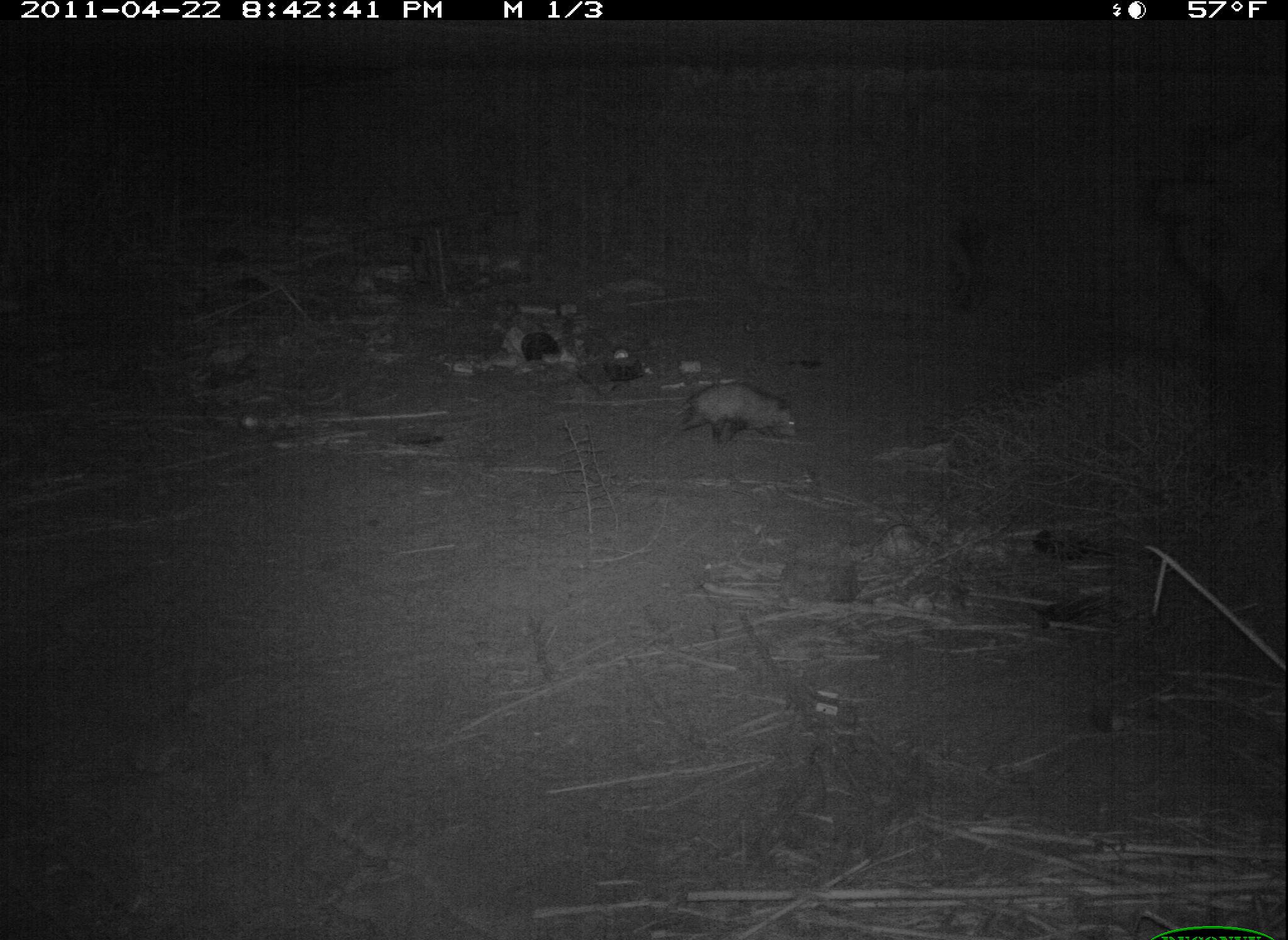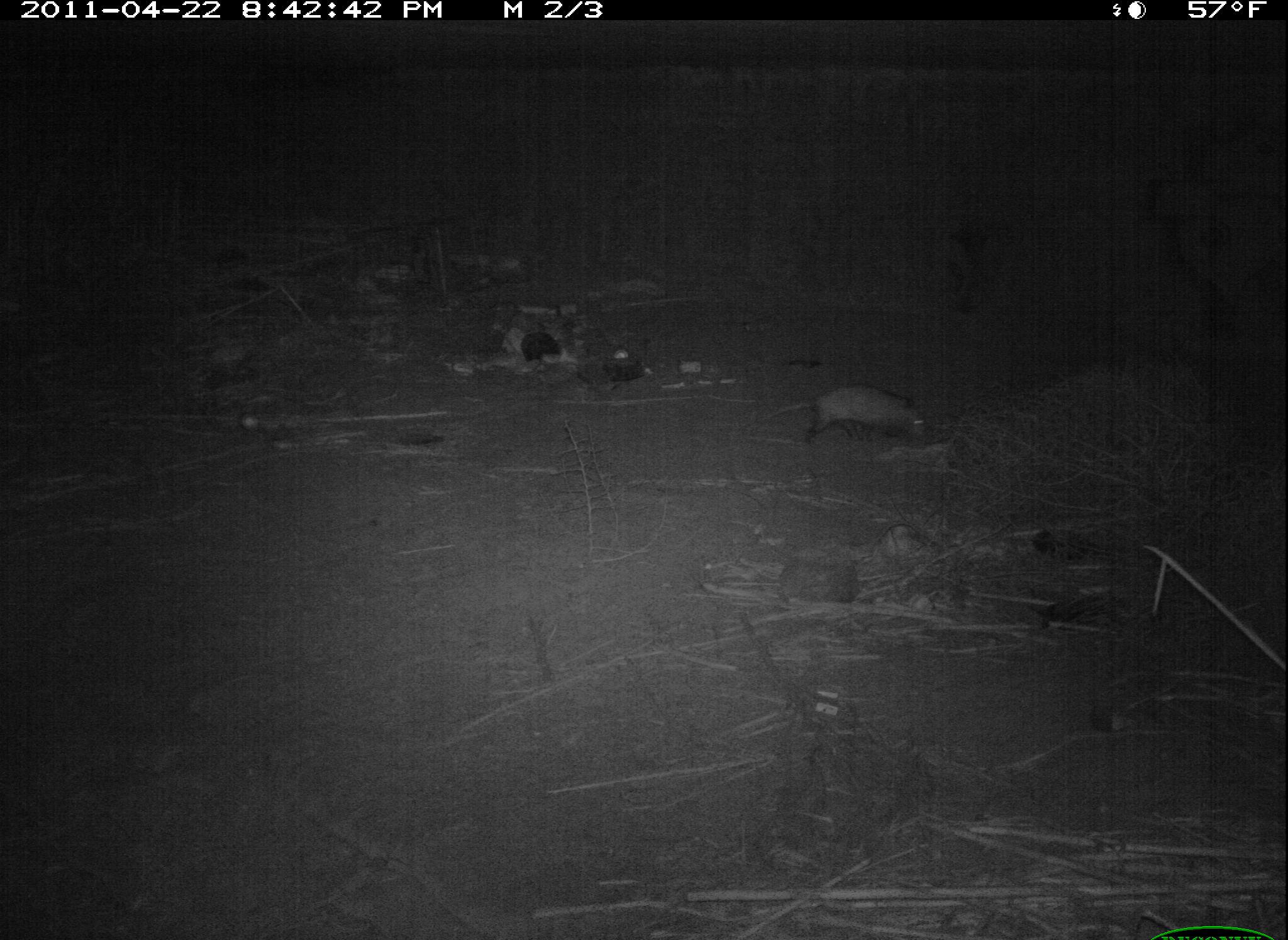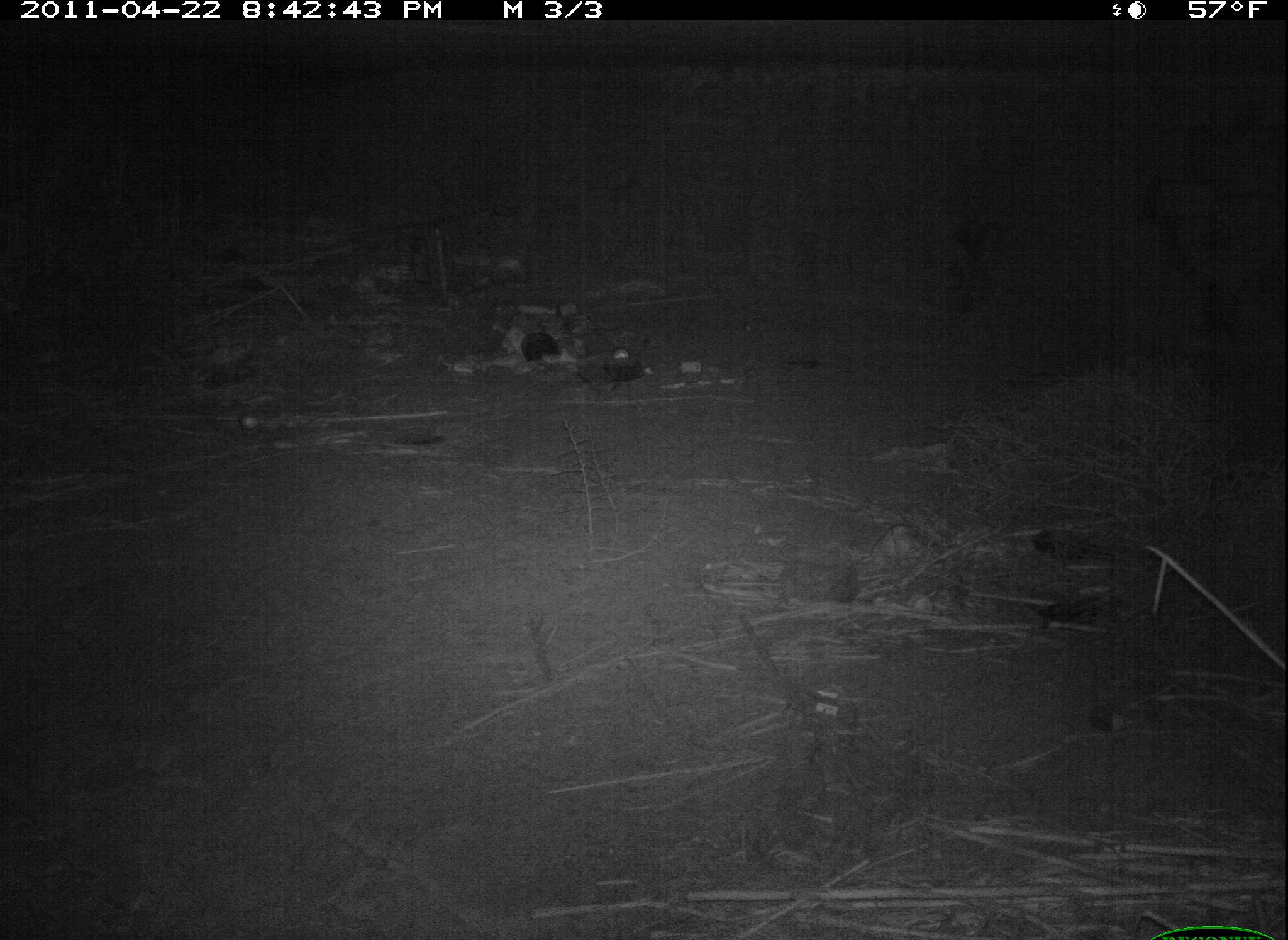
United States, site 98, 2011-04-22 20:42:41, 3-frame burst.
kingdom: Animalia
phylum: Chordata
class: Mammalia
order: Didelphimorphia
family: Didelphidae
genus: Didelphis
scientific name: Didelphis virginiana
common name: virginia opossum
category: opossum